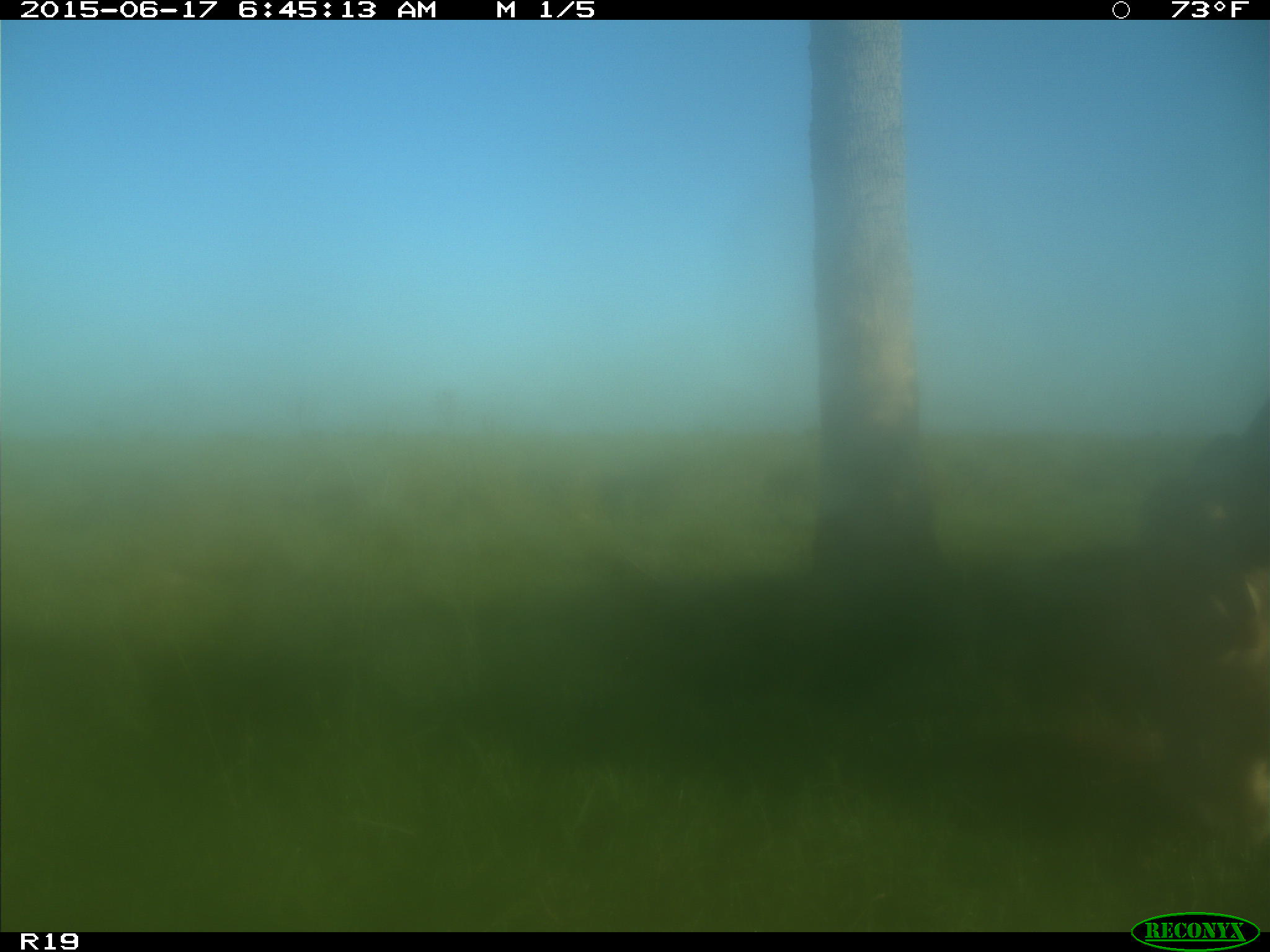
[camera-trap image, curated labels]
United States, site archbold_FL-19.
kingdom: Animalia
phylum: Chordata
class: Mammalia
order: Artiodactyla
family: Bovidae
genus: Bos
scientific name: Bos taurus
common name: domestic cow